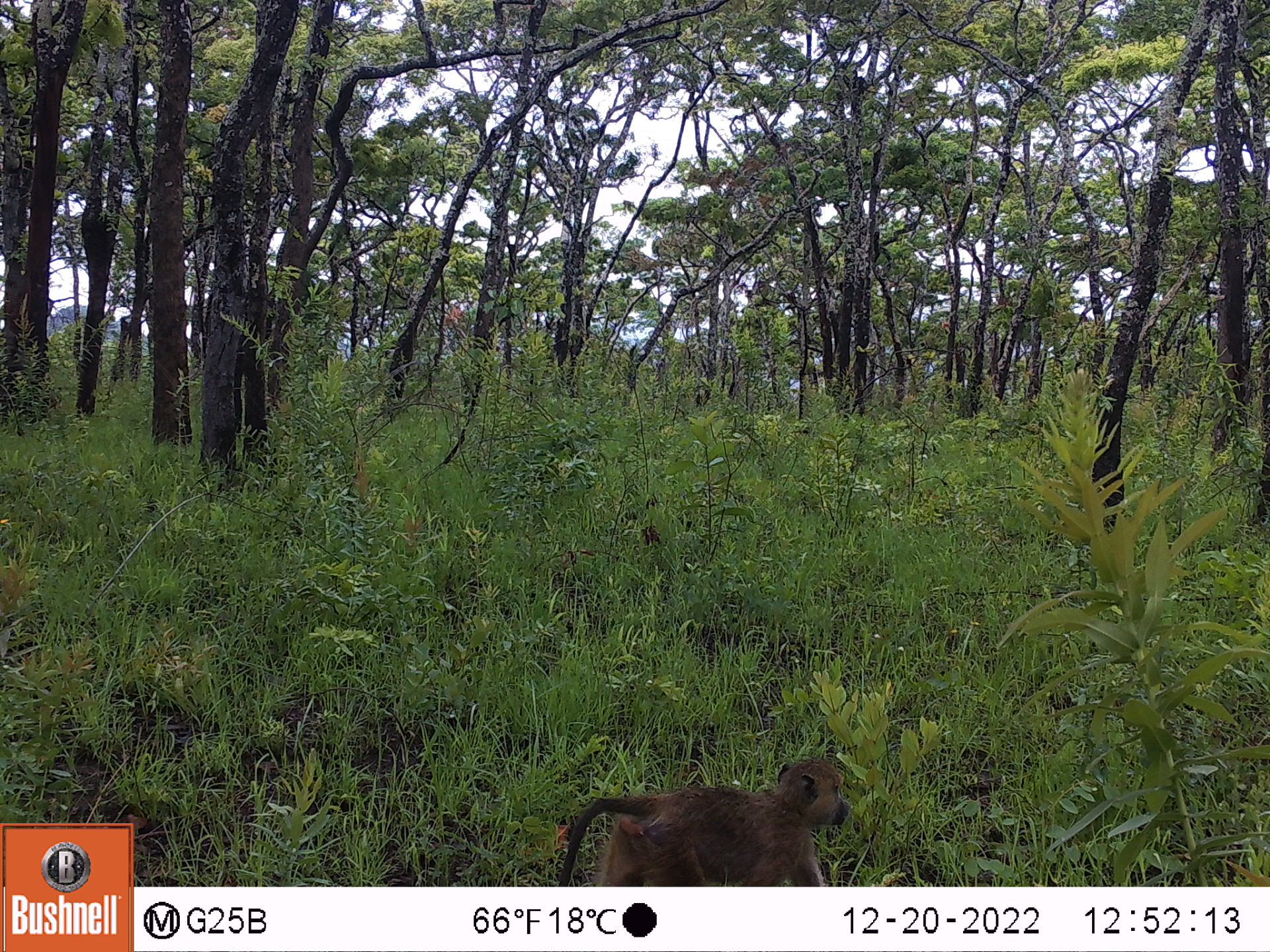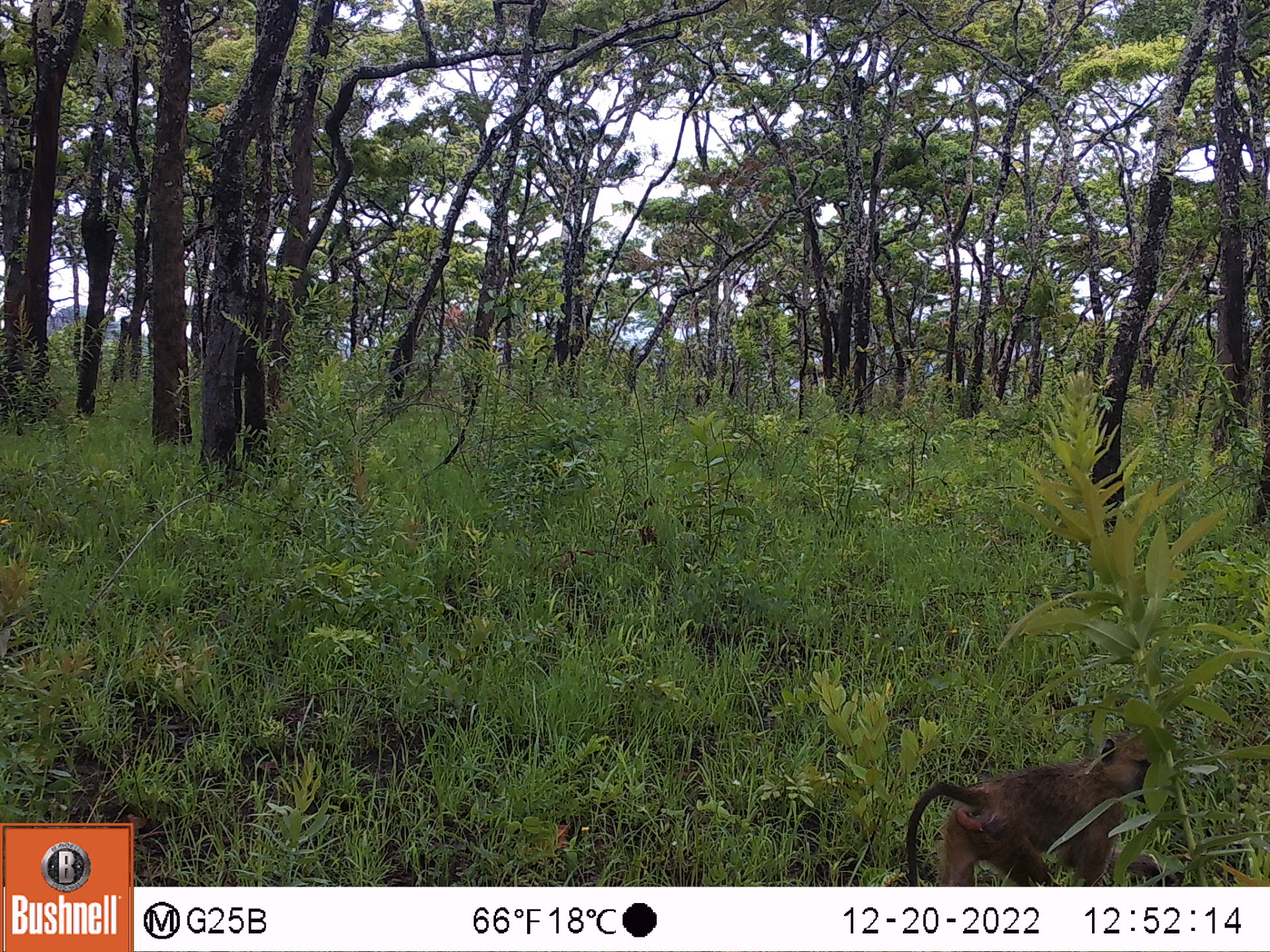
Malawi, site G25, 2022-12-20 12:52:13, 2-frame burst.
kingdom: Animalia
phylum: Chordata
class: Mammalia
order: Primates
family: Cercopithecidae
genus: Papio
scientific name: Papio cynocephalus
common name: yellow baboon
Yellow baboon (Papio cynocephalus), count 1.